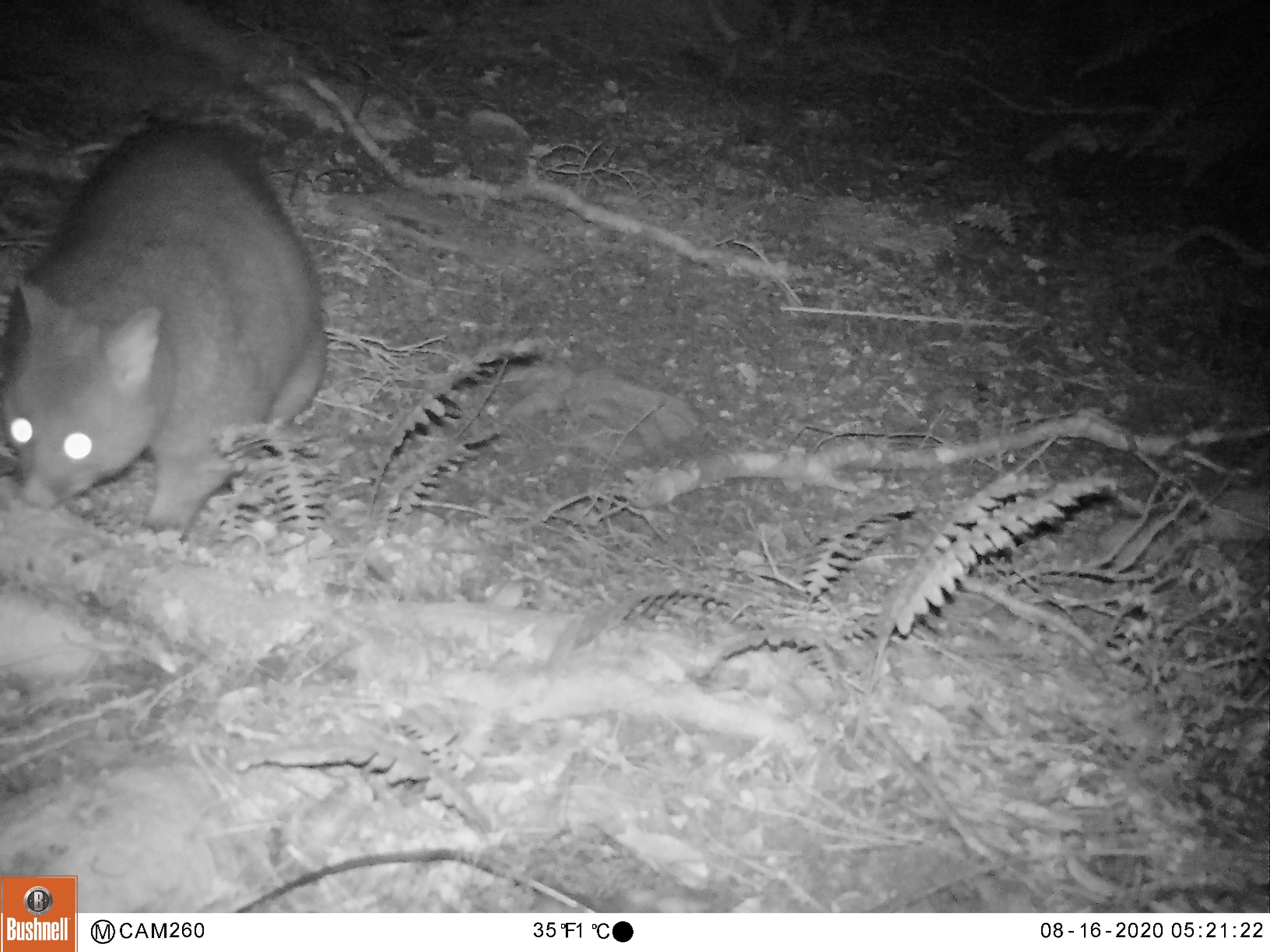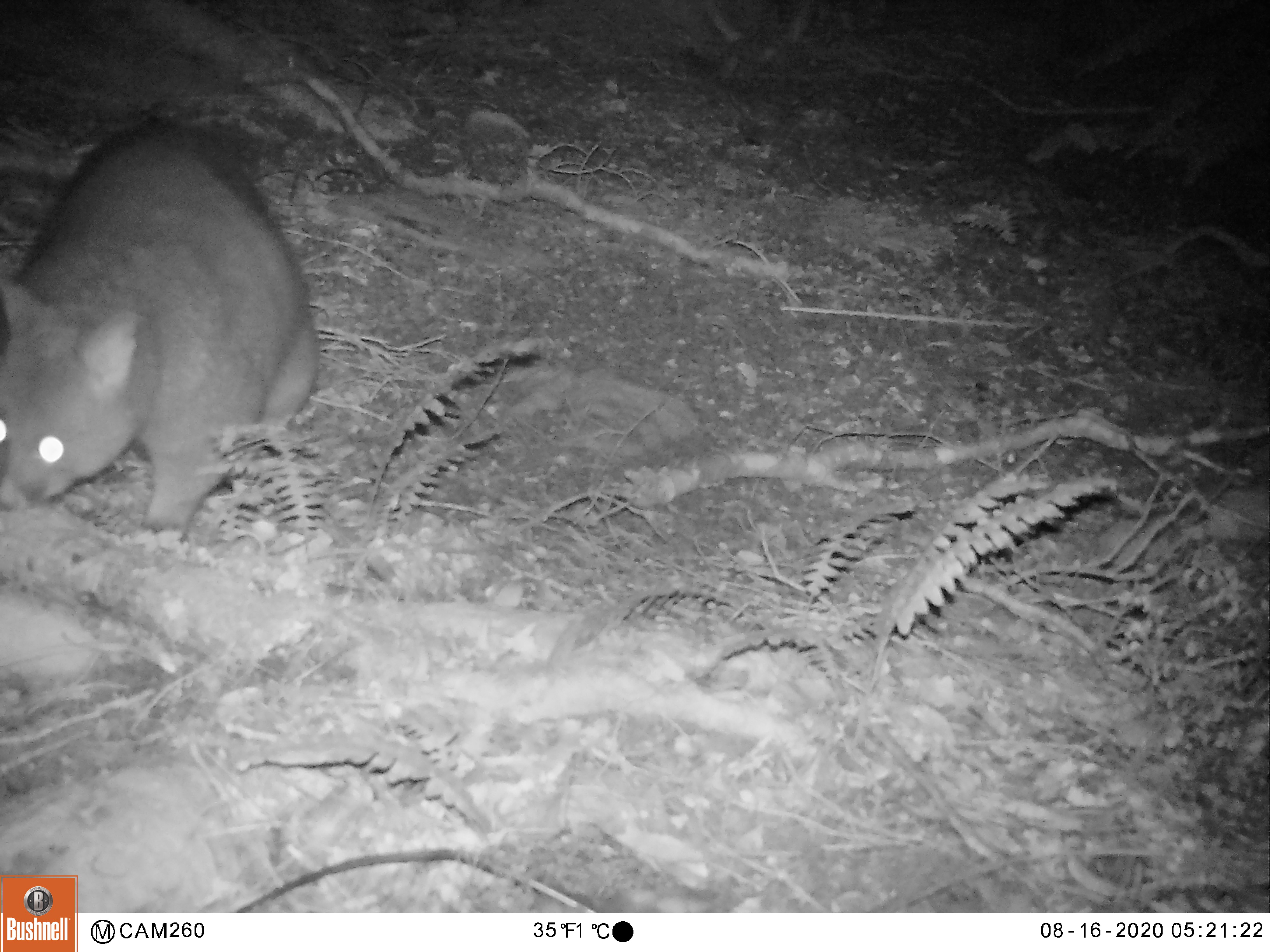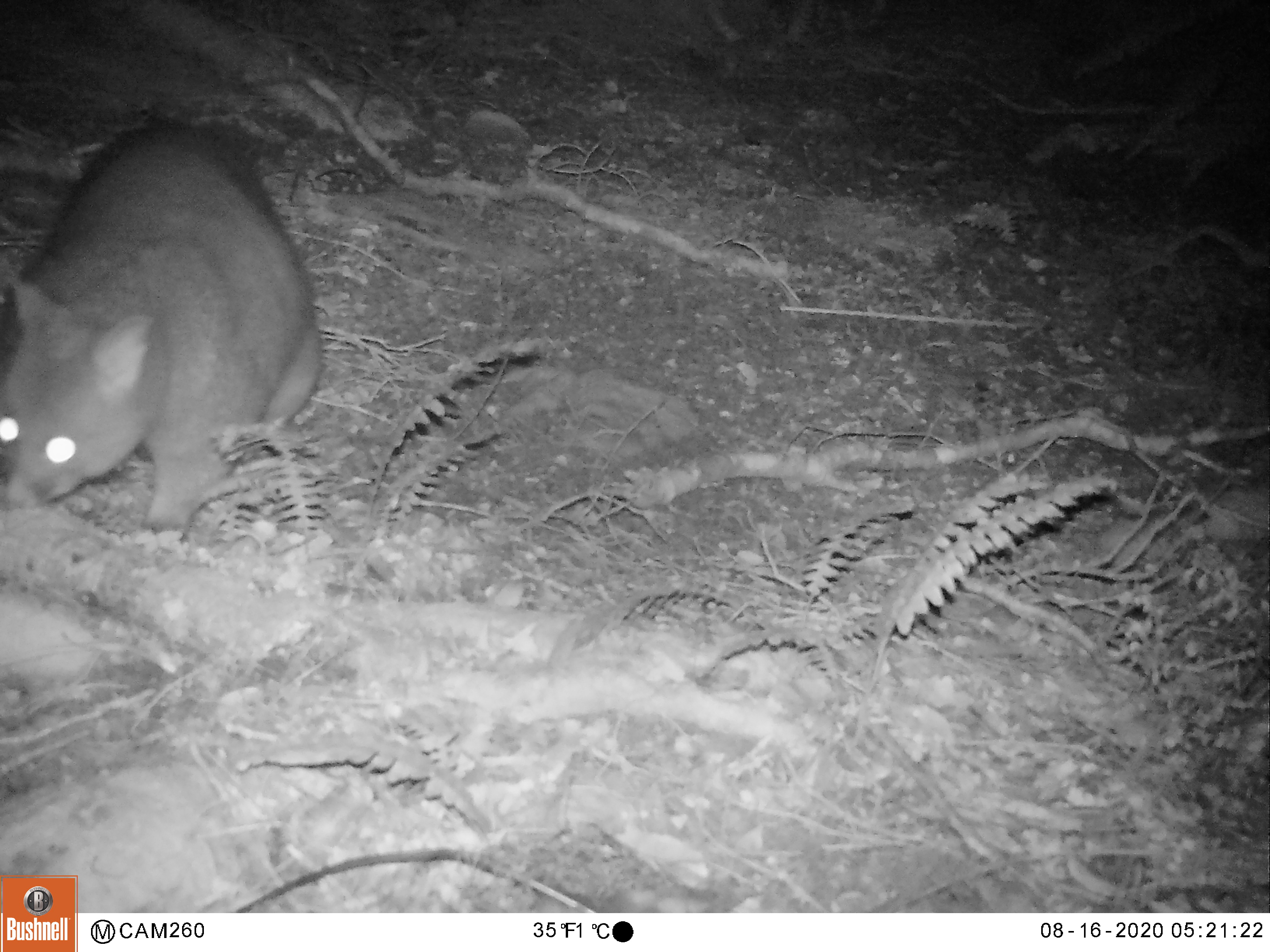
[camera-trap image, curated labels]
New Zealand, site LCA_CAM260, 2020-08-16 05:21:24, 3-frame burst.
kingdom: Animalia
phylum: Chordata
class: Mammalia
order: Diprotodontia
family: Phalangeridae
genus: Trichosurus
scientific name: Trichosurus vulpecula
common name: common brushtail possum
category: possum